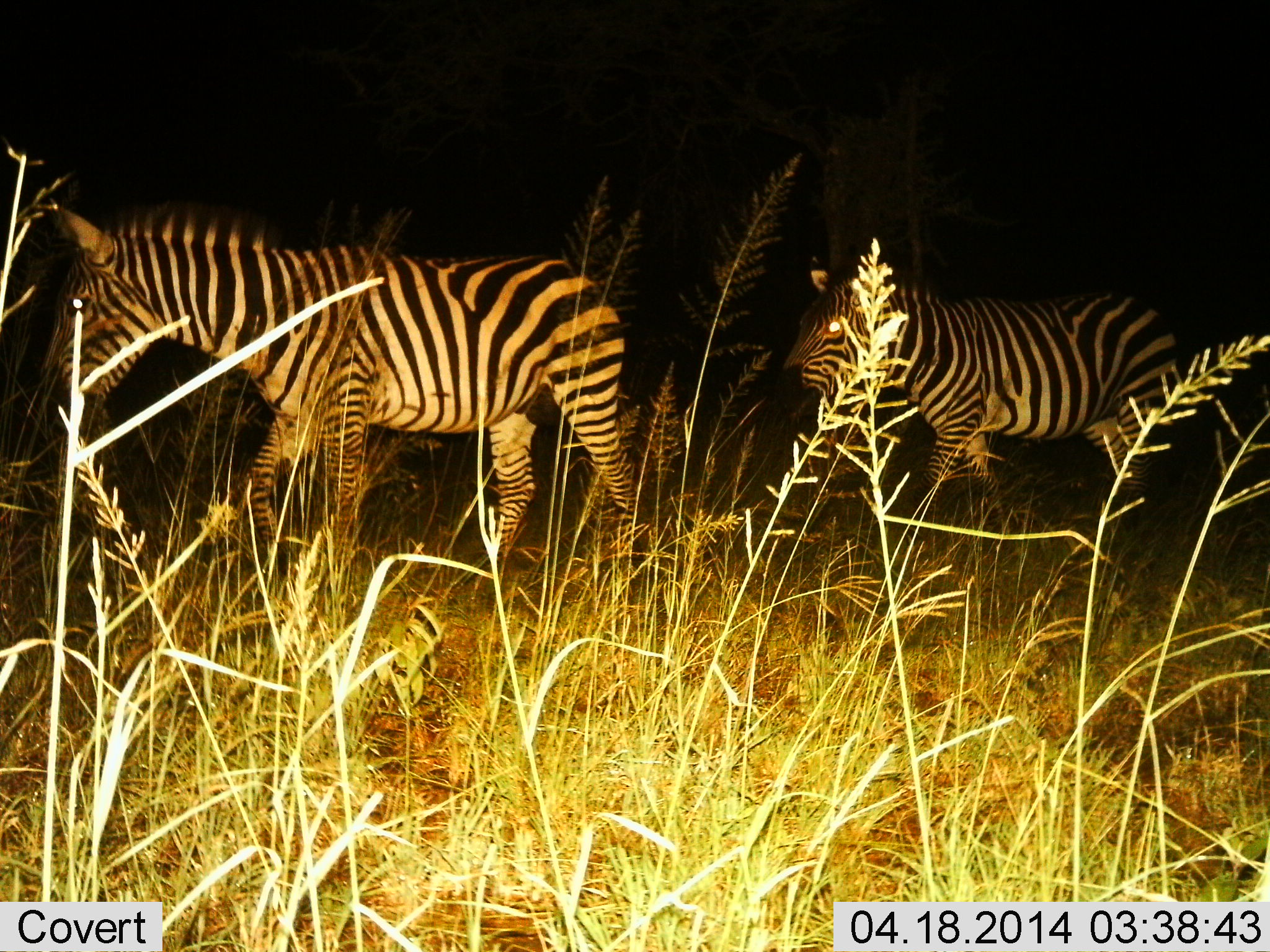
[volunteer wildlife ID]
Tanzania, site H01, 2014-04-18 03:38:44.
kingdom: Animalia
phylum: Chordata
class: Mammalia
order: Perissodactyla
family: Equidae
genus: Equus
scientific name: Equus quagga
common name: plains zebra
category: zebra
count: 2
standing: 0%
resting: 0%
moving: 100%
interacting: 0%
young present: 0%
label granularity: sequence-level